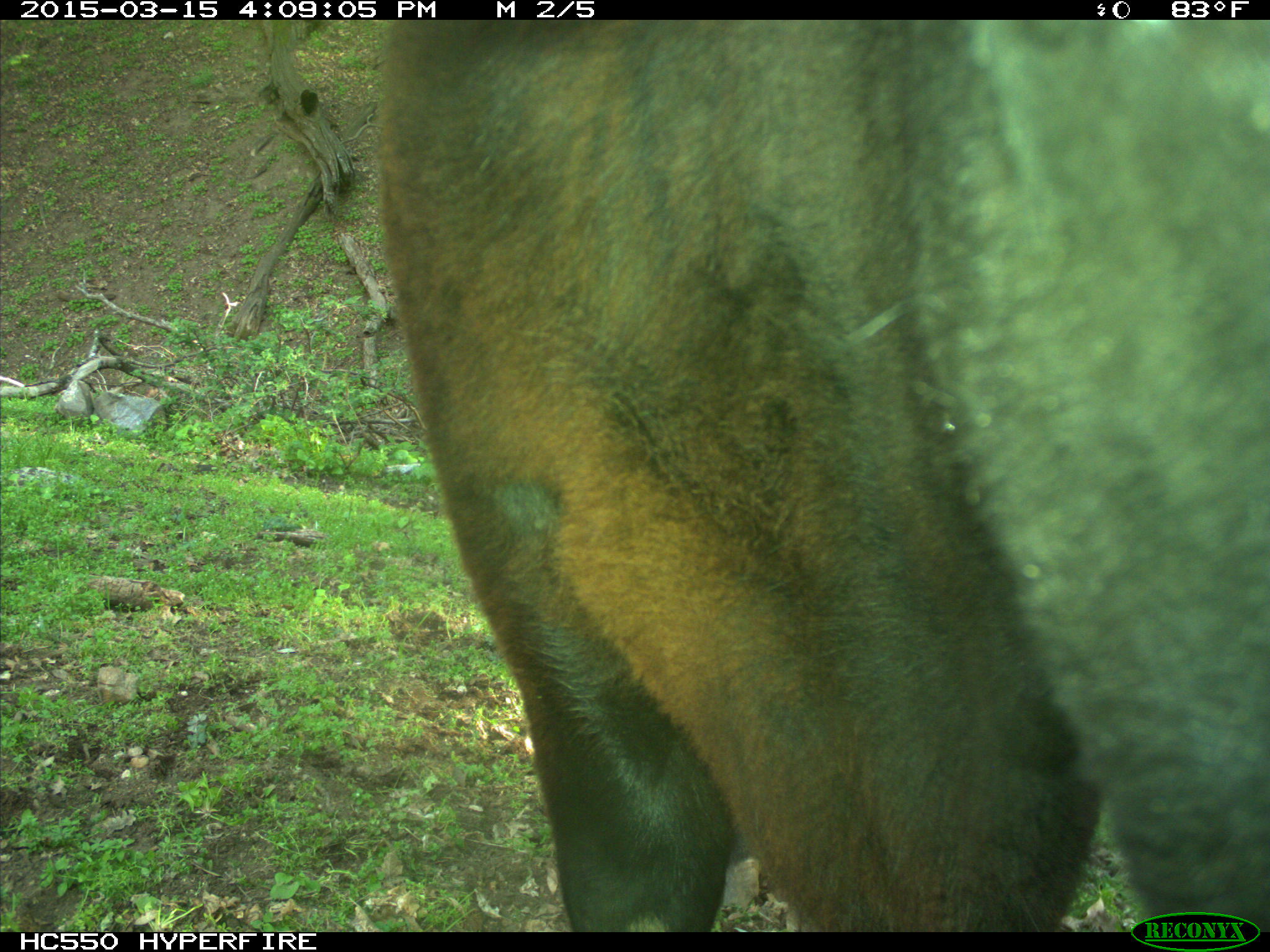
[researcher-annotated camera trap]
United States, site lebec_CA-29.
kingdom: Animalia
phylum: Chordata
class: Mammalia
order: Artiodactyla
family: Bovidae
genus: Bos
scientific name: Bos taurus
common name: domestic cow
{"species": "Bos taurus (domestic cow)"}